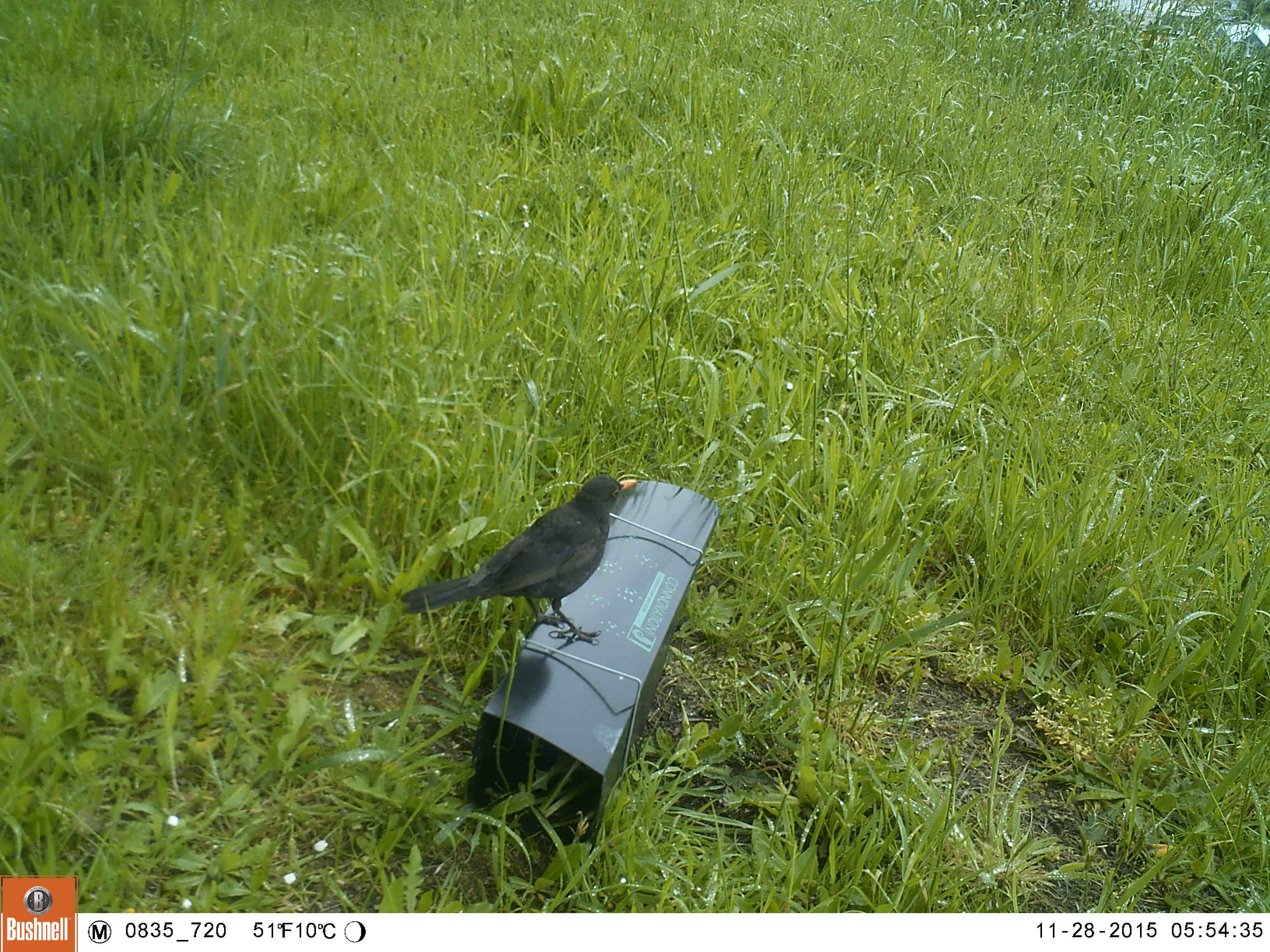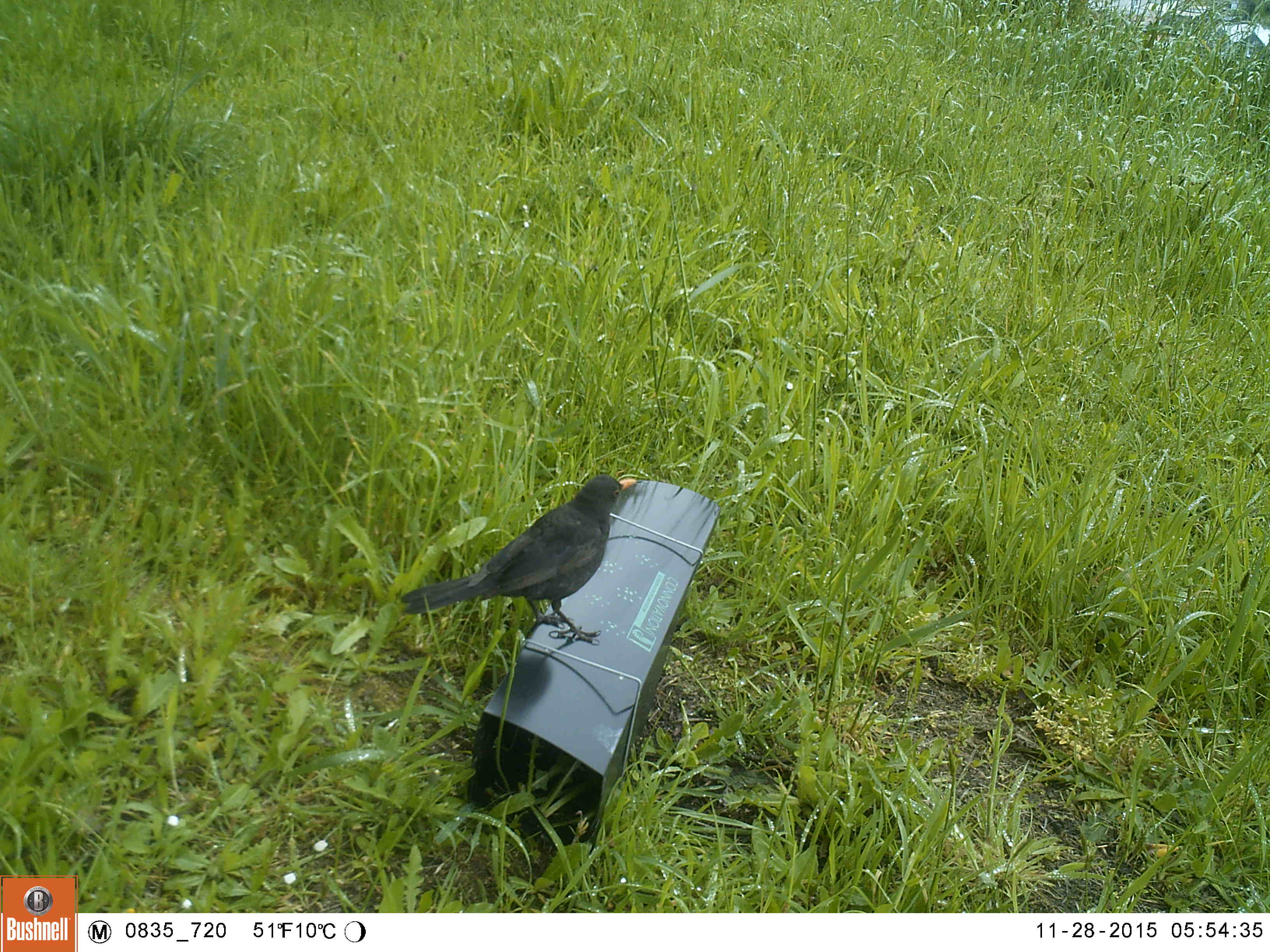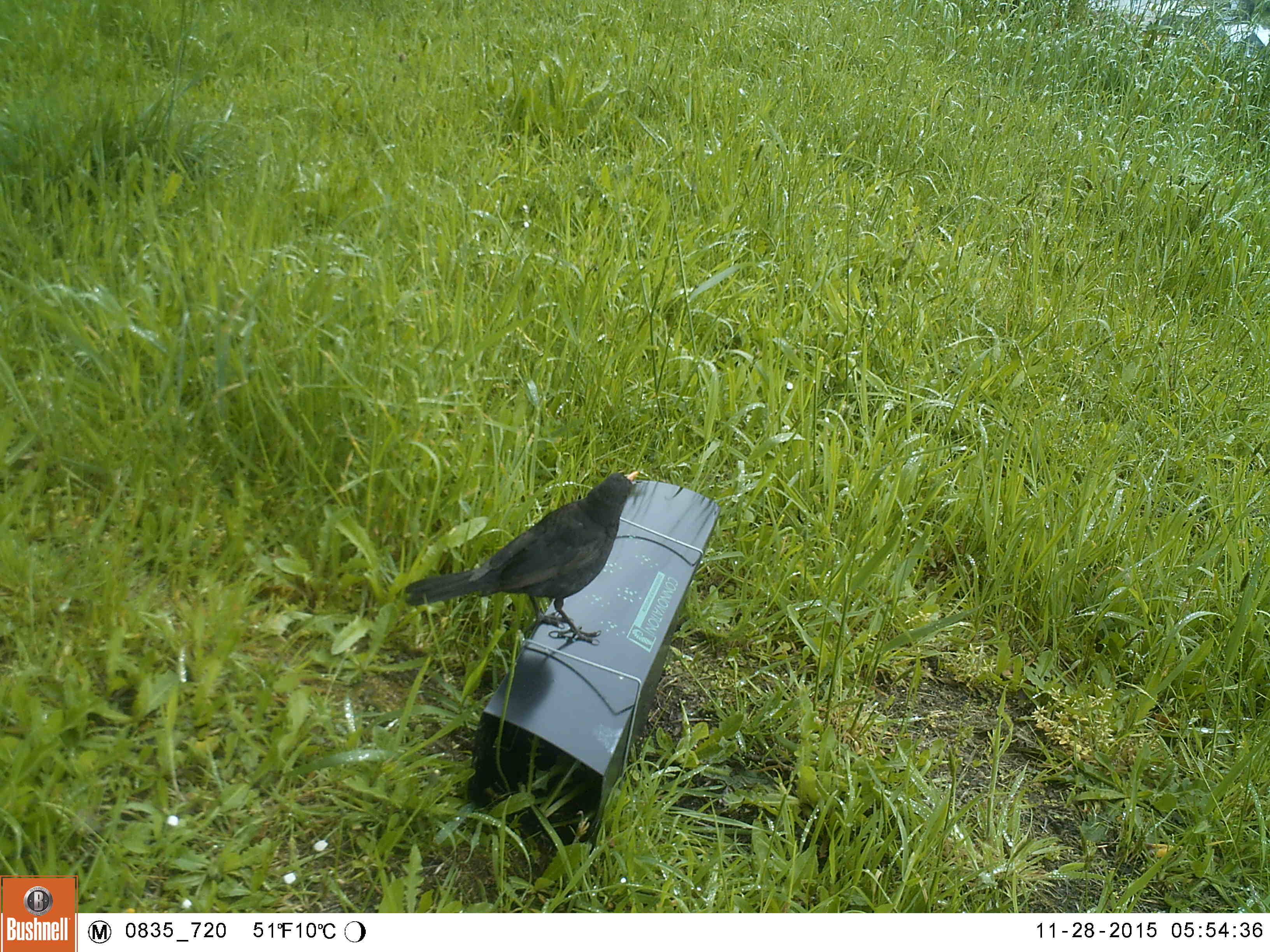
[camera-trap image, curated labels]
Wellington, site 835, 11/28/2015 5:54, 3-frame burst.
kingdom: Animalia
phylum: Chordata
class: Aves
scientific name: Aves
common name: bird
Bird (Aves).